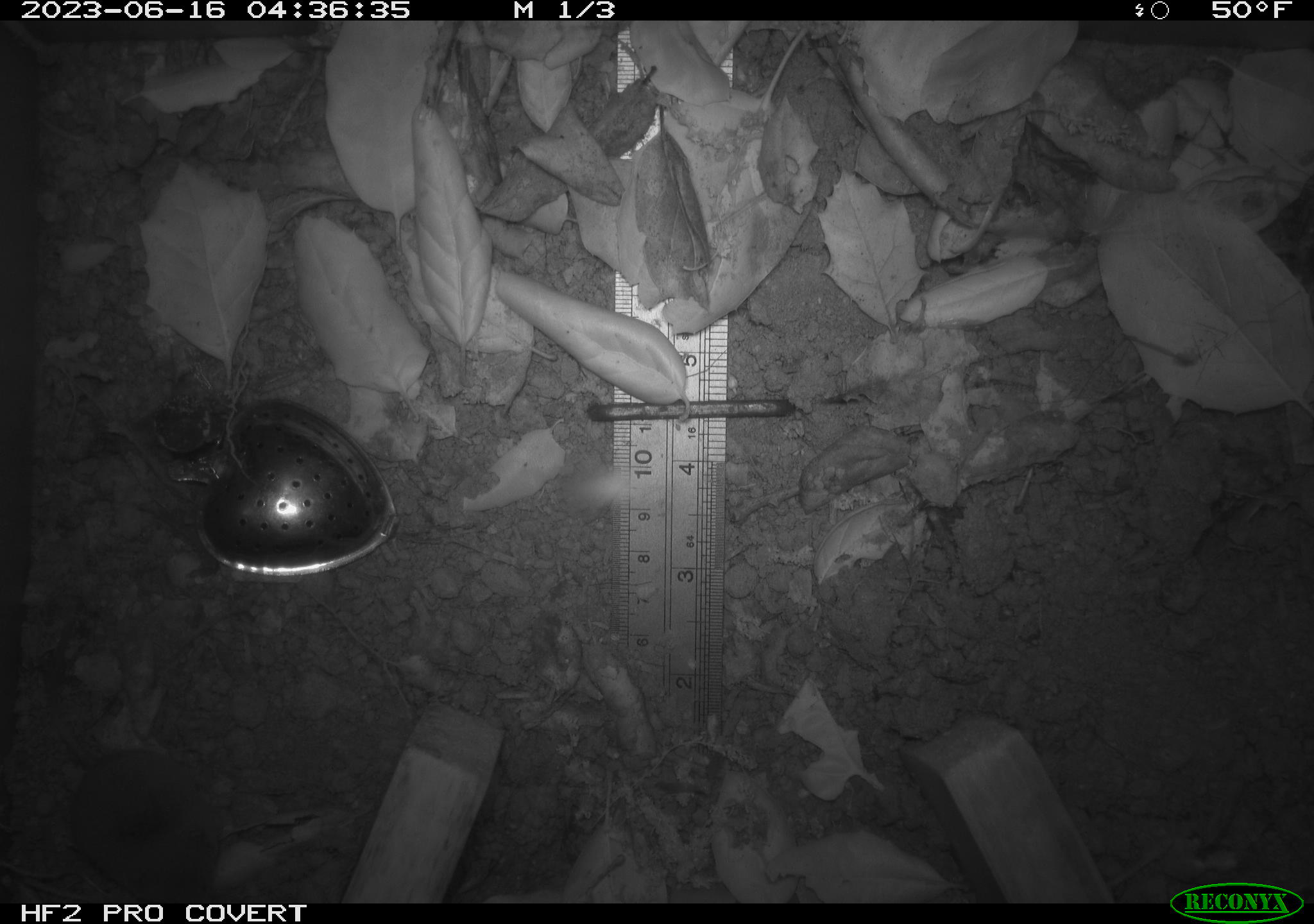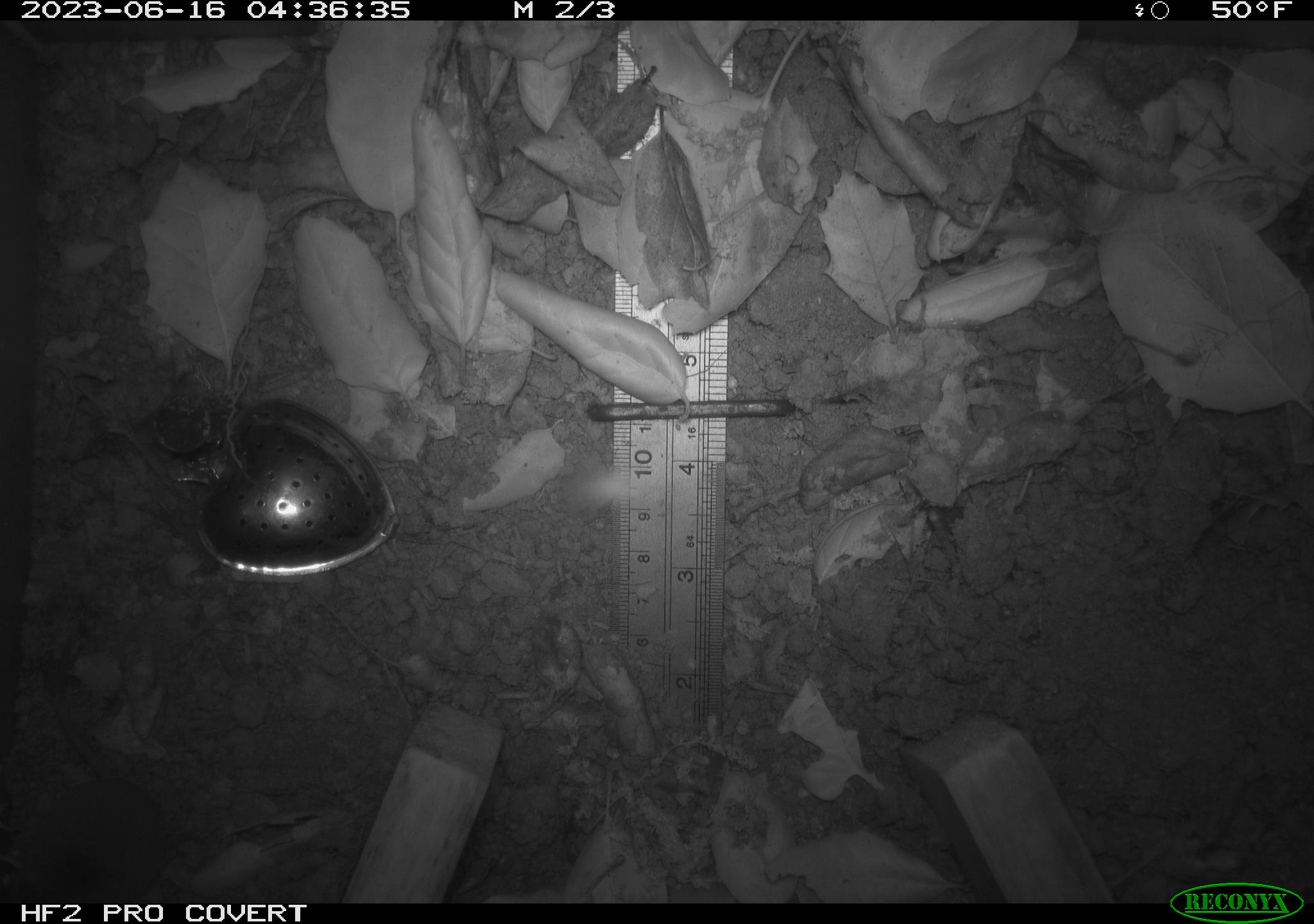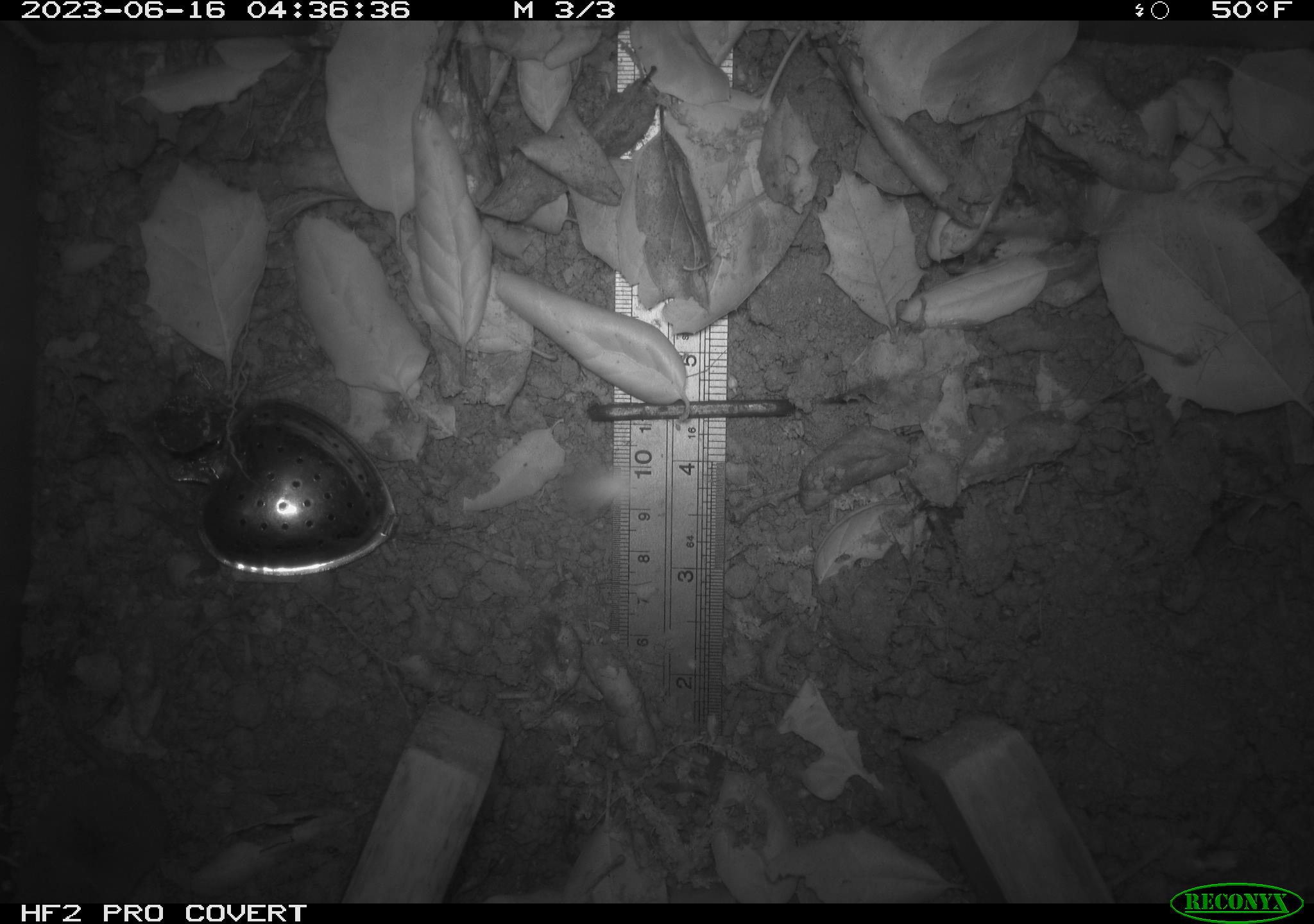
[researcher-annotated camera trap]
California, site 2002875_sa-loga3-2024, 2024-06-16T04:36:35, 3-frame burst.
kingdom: Animalia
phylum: Chordata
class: Mammalia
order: Eulipotyphla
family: Soricidae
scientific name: Soricidae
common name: shrews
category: soricidae family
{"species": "soricidae family (shrews) (Soricidae)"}